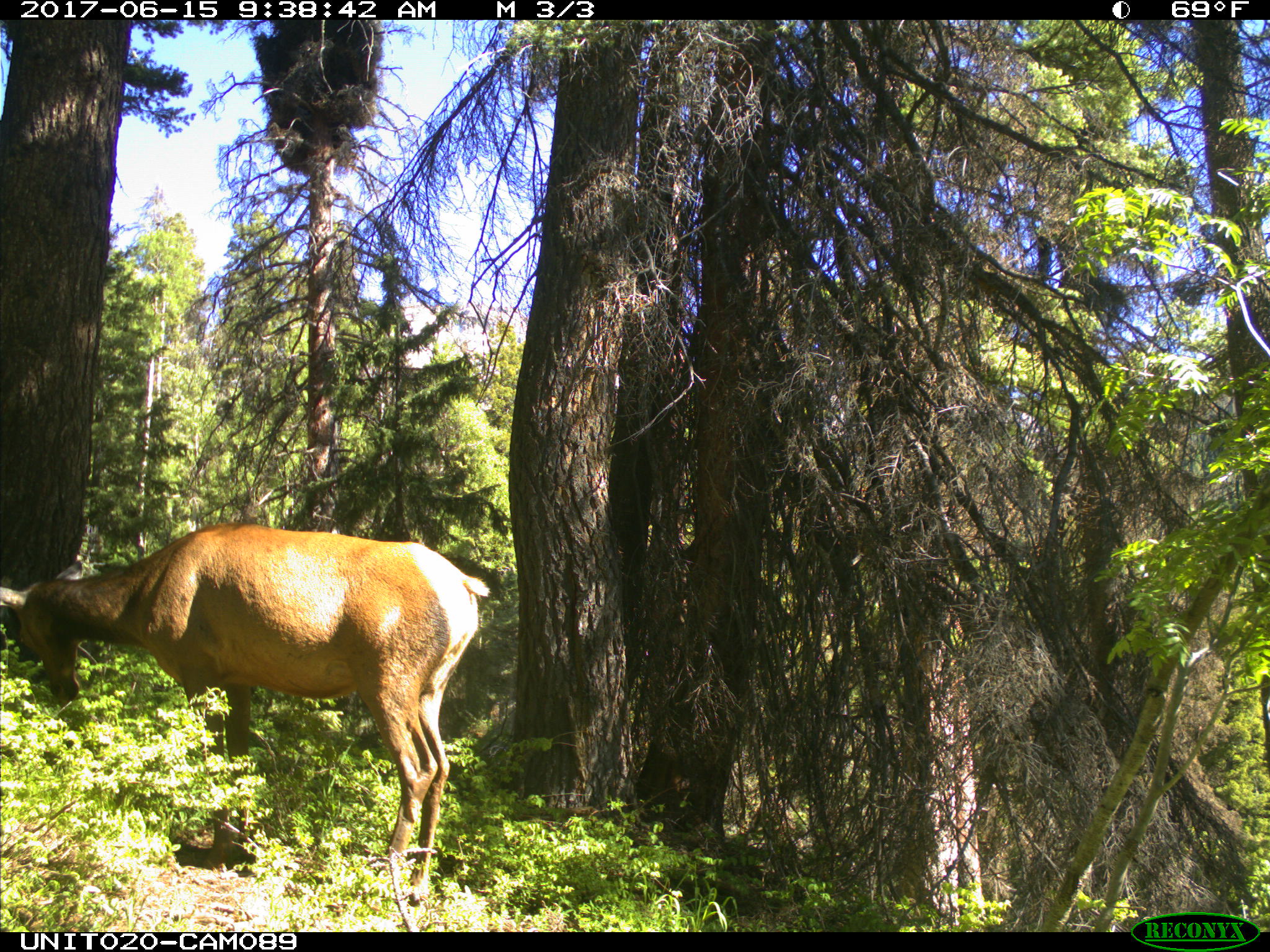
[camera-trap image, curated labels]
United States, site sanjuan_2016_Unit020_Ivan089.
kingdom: Animalia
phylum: Chordata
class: Mammalia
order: Artiodactyla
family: Cervidae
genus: Cervus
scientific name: Cervus elaphus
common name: red deer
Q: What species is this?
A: Cervus elaphus (red deer).